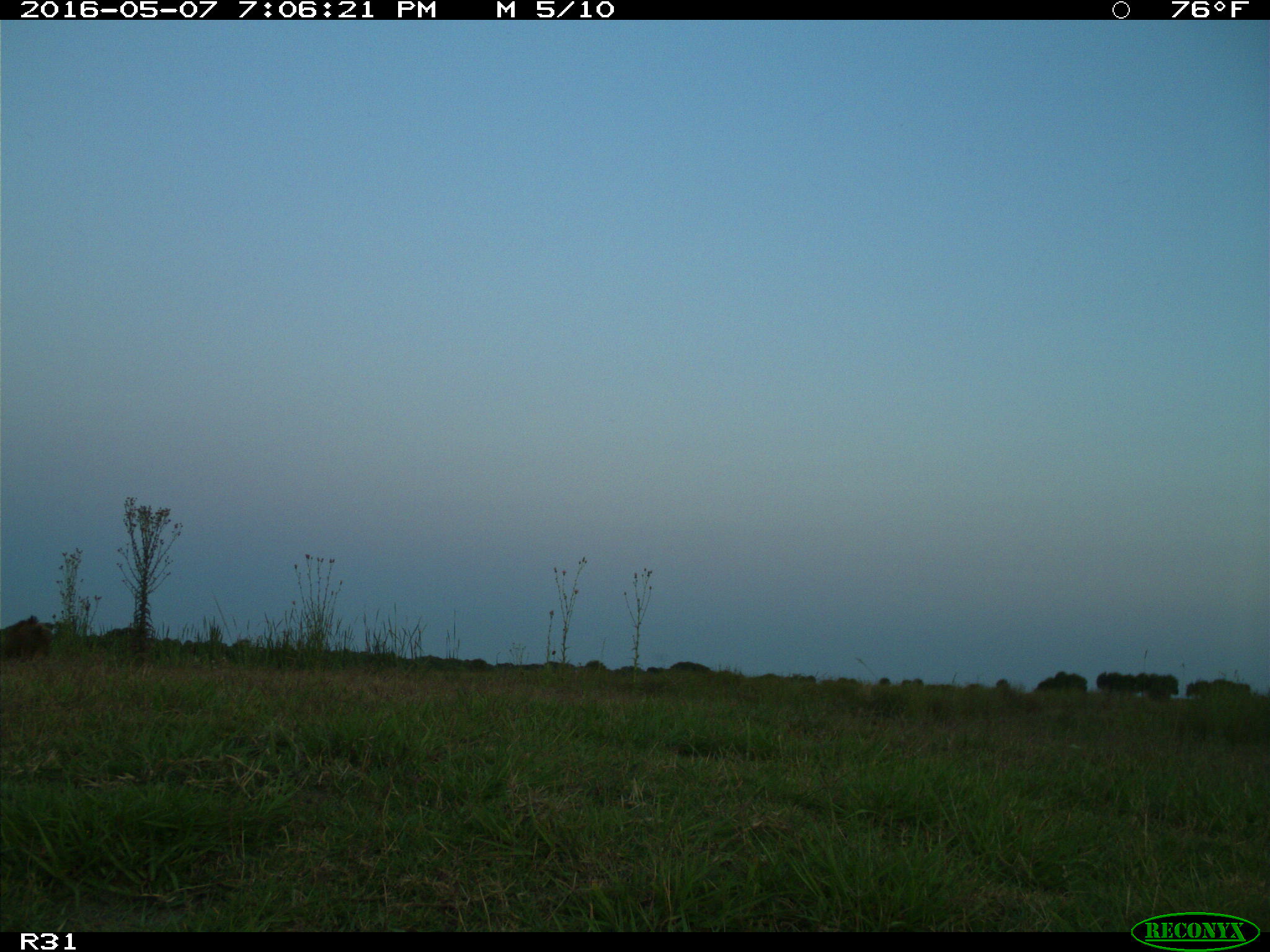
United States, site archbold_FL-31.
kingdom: Animalia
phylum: Chordata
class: Mammalia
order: Artiodactyla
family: Suidae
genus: Sus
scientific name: Sus scrofa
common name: wild boar